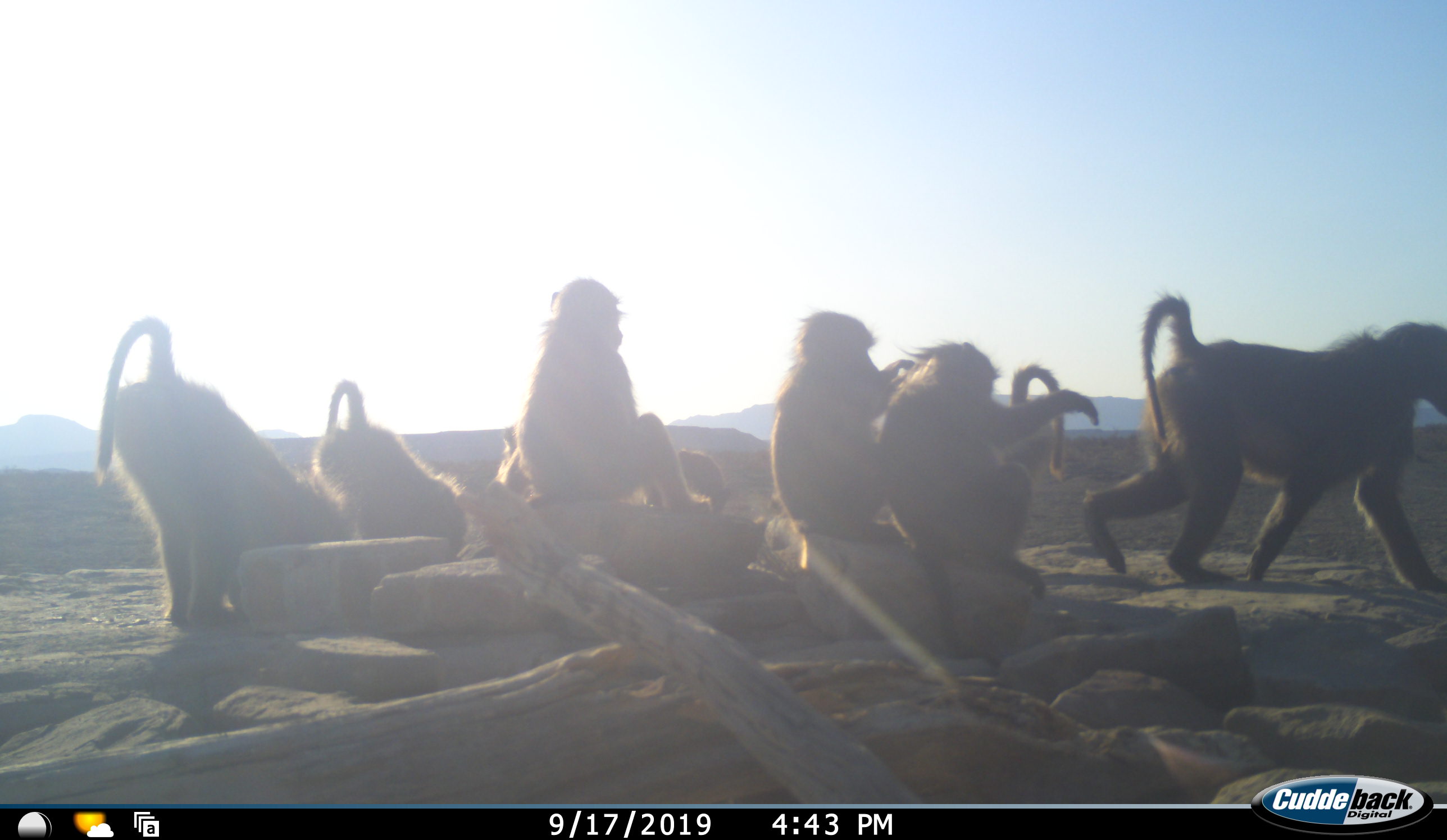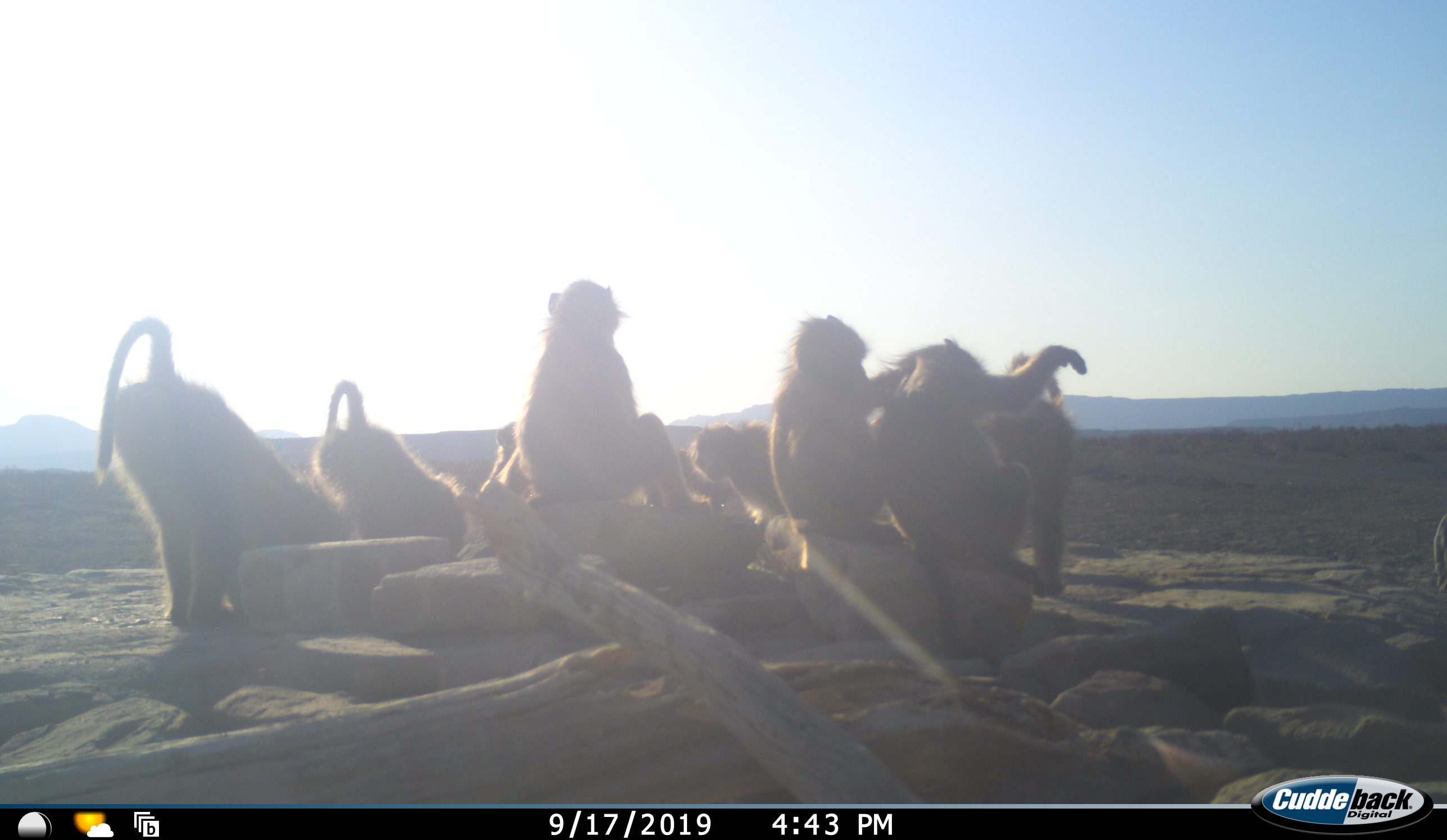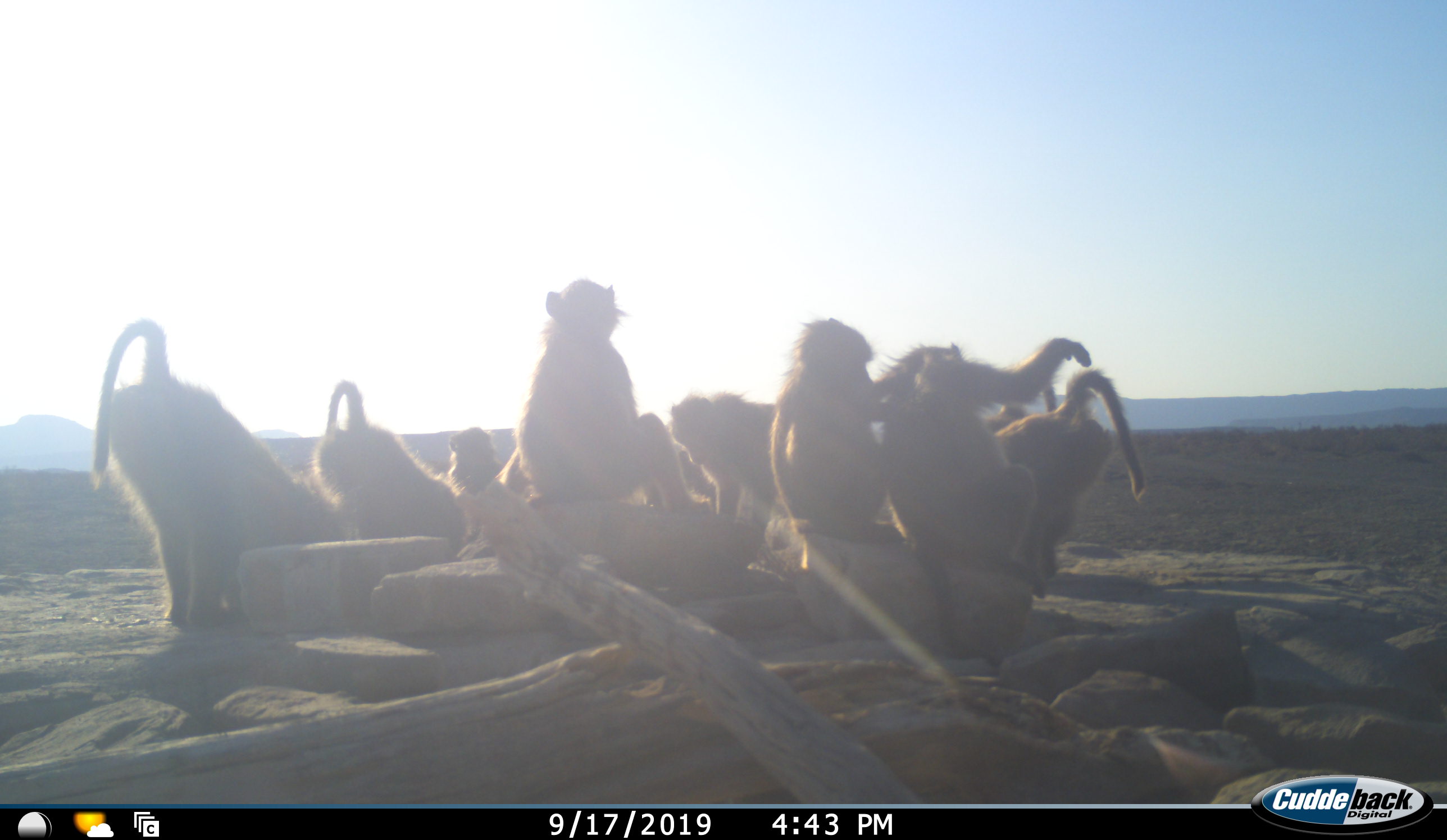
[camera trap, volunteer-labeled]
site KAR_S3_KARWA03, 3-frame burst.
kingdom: Animalia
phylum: Chordata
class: Mammalia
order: Primates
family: Cercopithecidae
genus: Papio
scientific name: Papio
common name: baboon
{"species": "baboon (Papio)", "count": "8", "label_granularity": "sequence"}